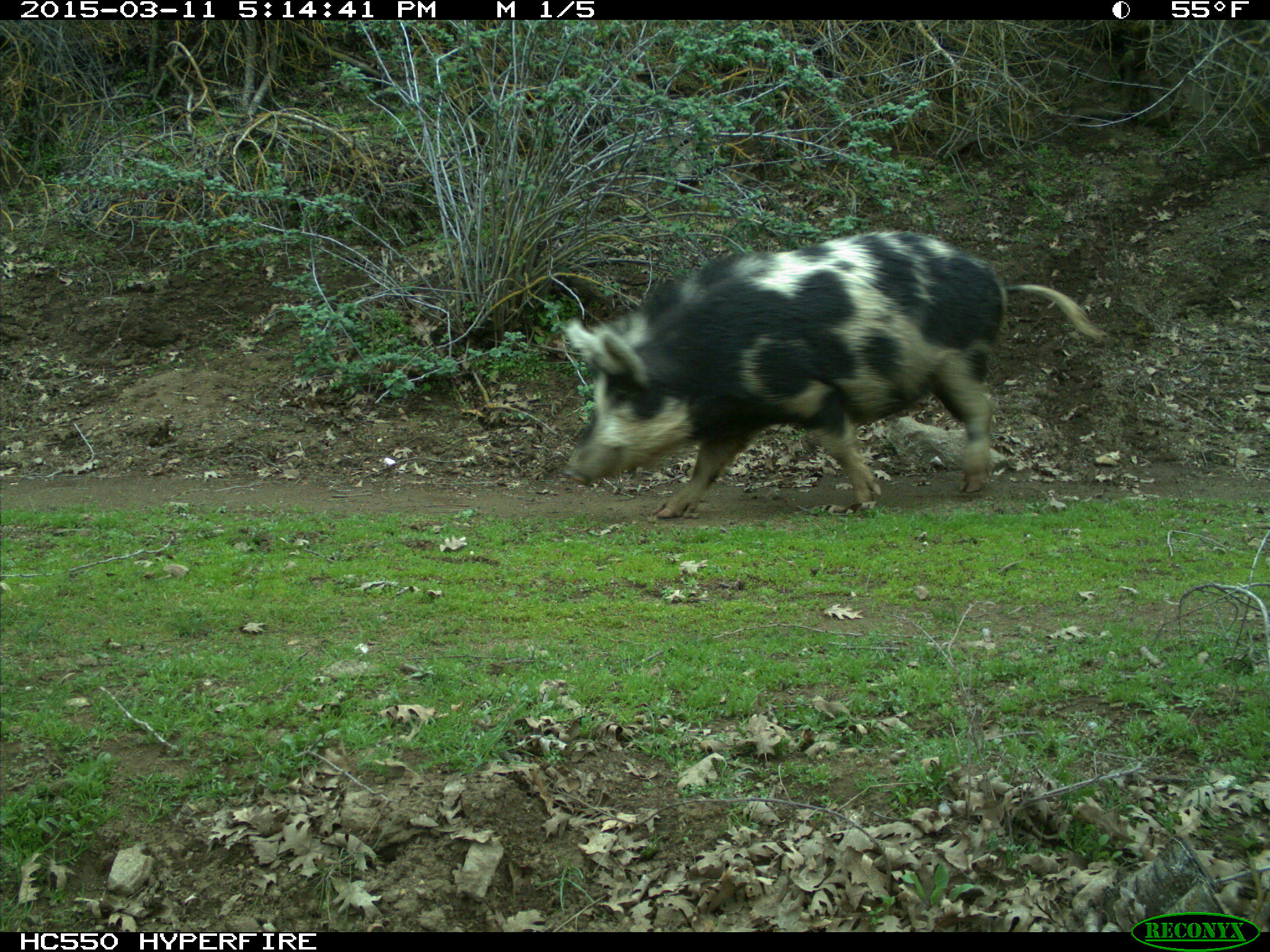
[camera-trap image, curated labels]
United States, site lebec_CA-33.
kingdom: Animalia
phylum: Chordata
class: Mammalia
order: Artiodactyla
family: Suidae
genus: Sus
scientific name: Sus scrofa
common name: wild boar